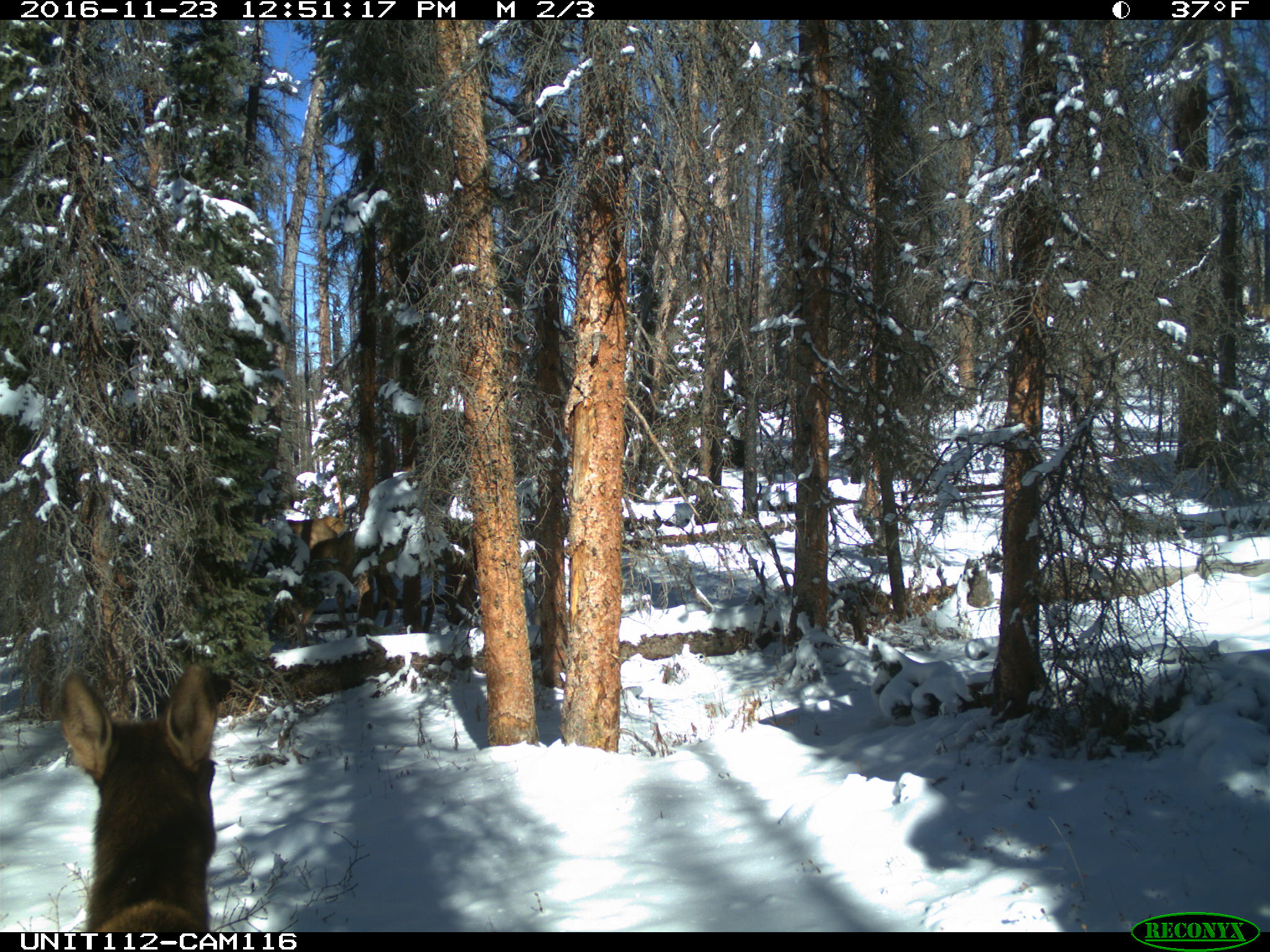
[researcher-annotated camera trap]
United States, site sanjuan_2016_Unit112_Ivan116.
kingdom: Animalia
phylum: Chordata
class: Mammalia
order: Artiodactyla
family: Cervidae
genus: Cervus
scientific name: Cervus elaphus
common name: red deer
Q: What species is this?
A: Cervus elaphus (red deer).